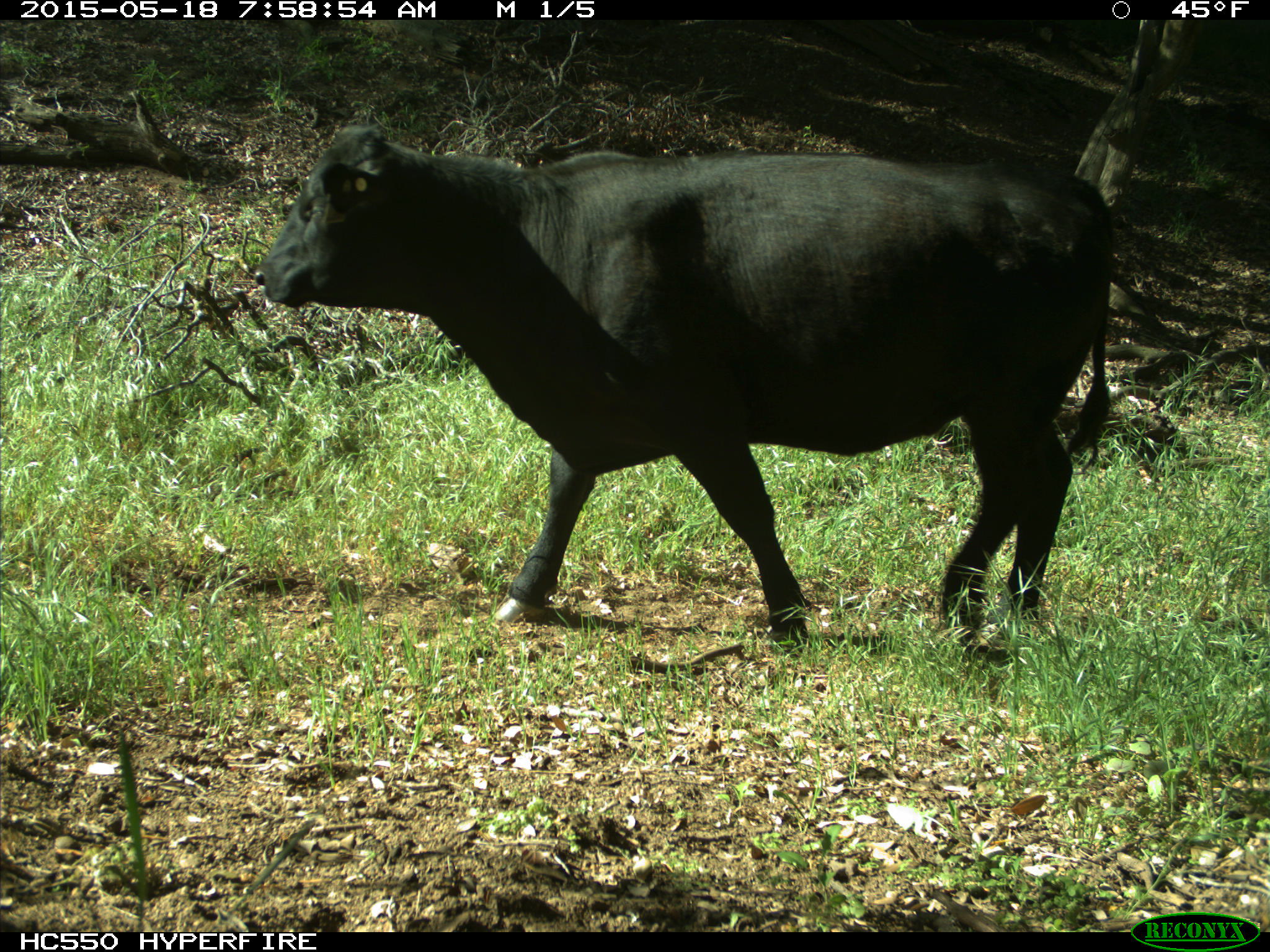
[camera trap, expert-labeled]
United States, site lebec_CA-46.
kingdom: Animalia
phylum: Chordata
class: Mammalia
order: Artiodactyla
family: Bovidae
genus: Bos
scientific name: Bos taurus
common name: domestic cow